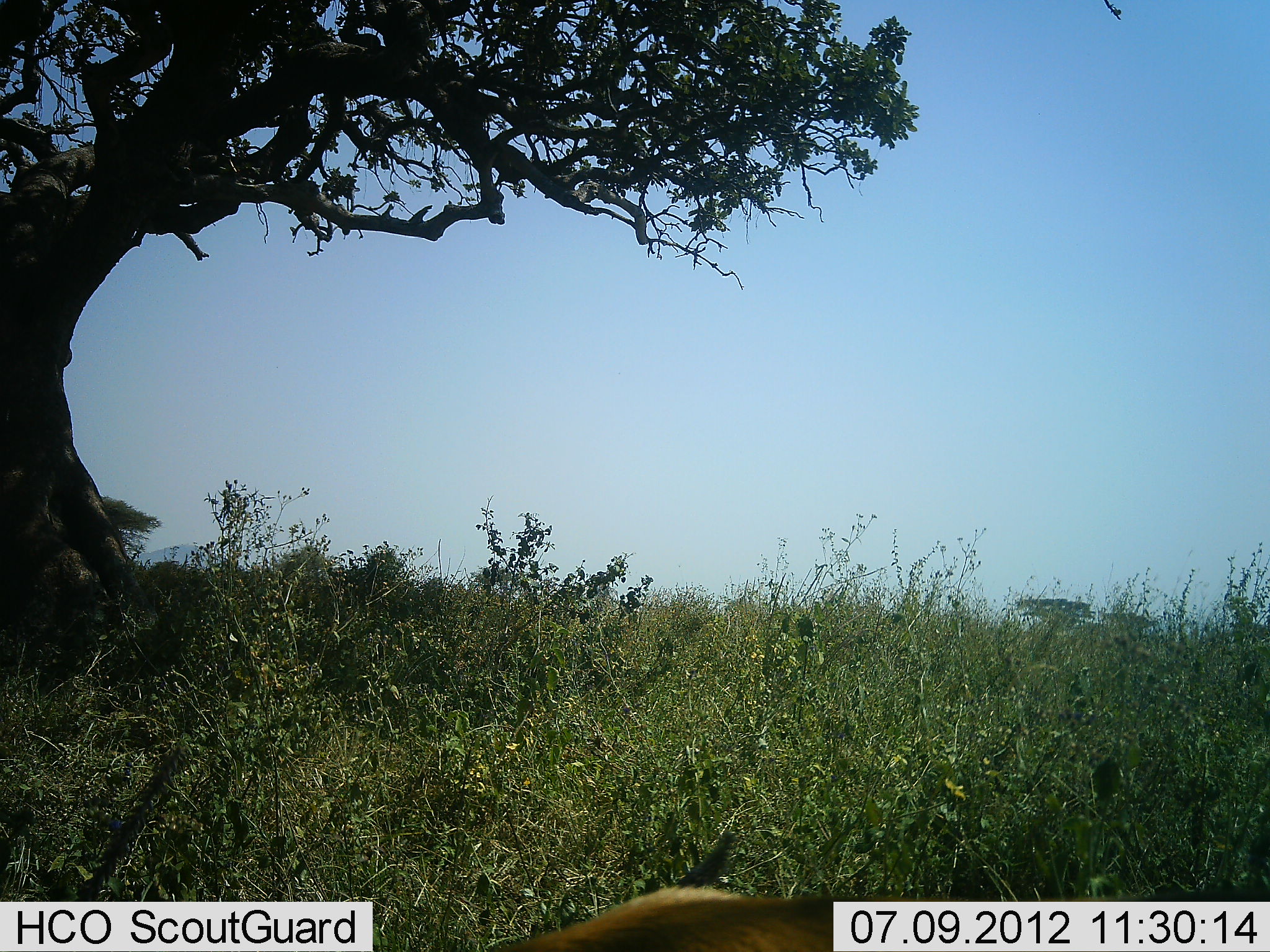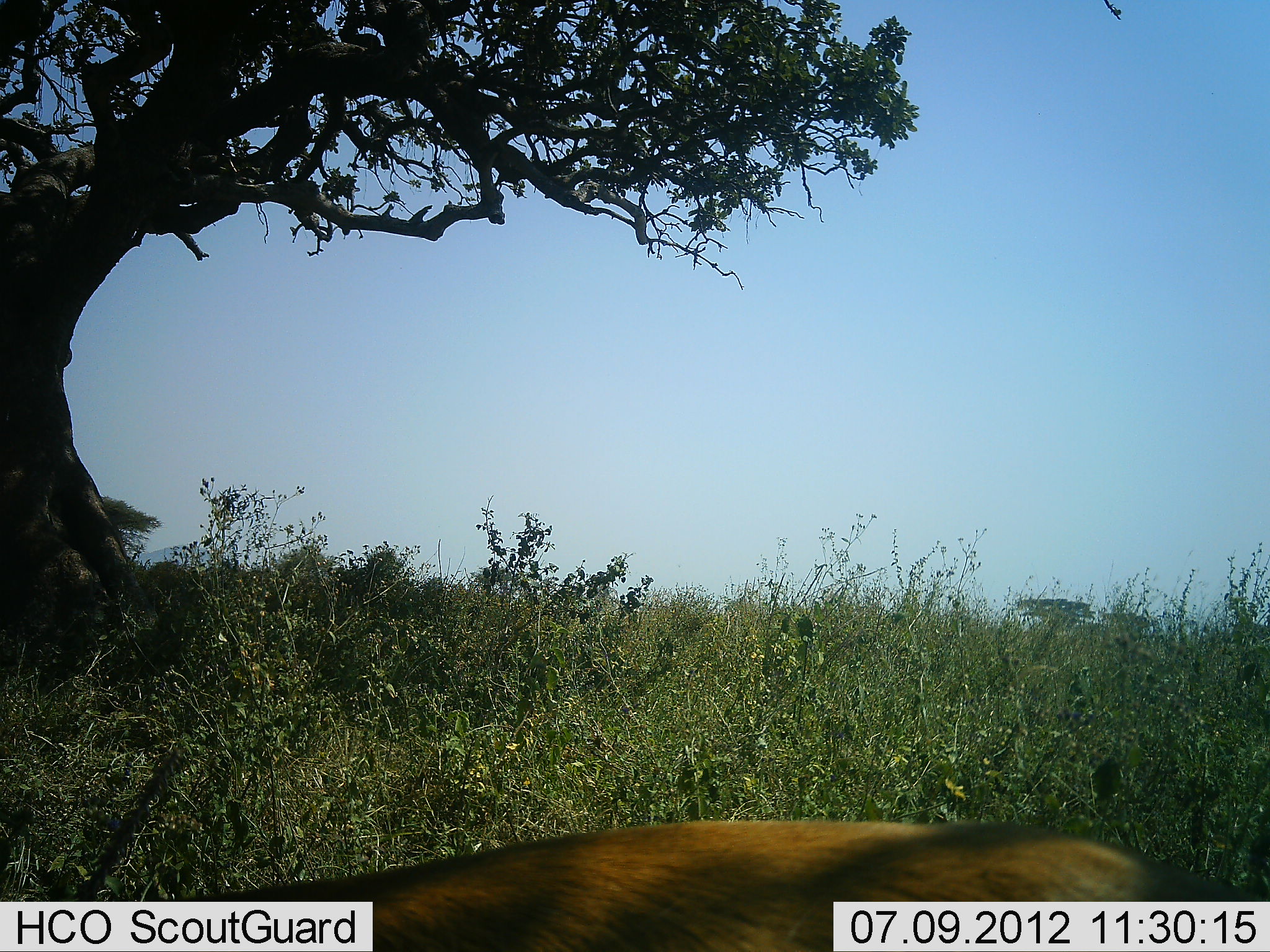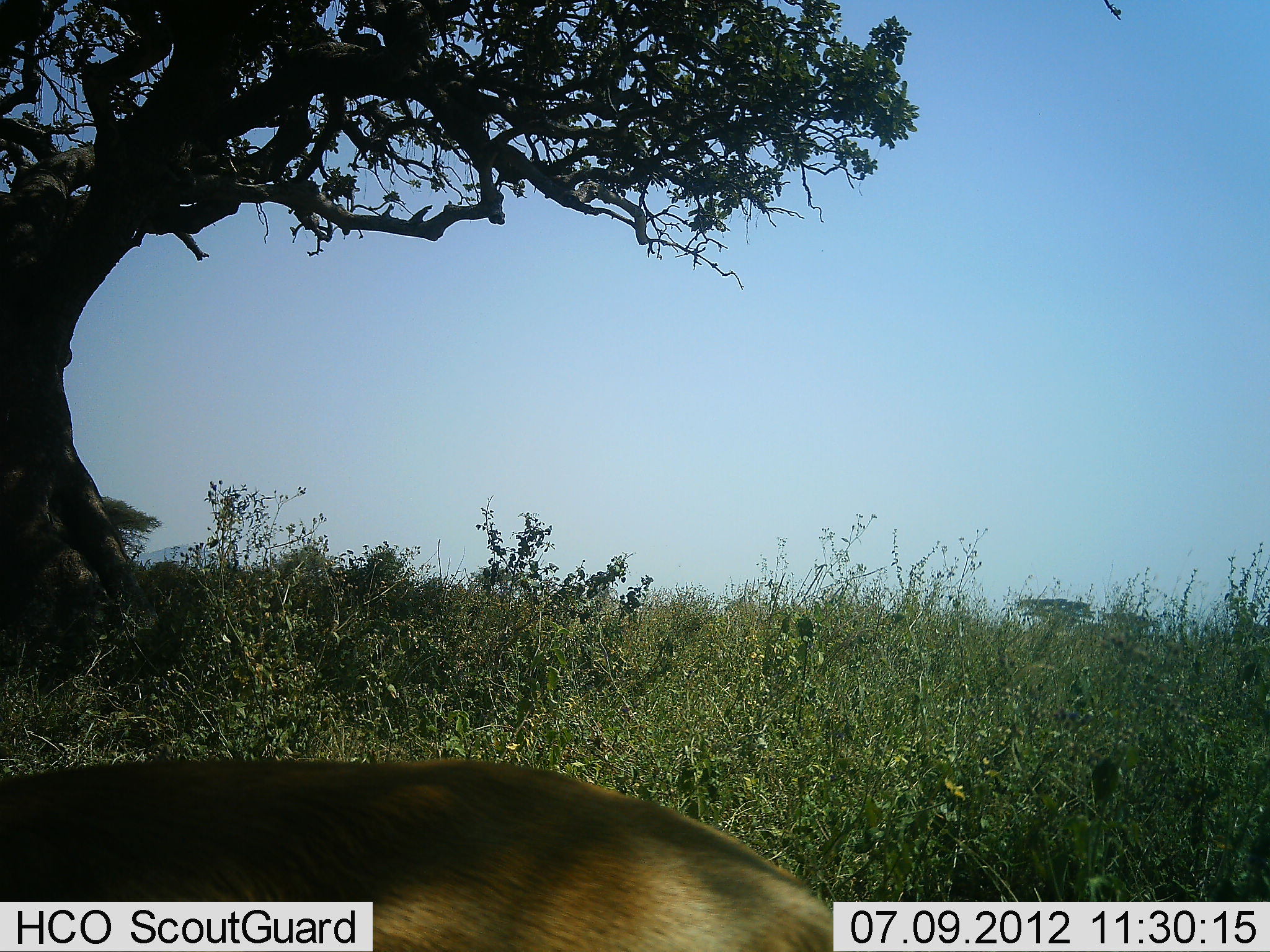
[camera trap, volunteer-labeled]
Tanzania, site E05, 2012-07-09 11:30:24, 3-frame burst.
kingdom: Animalia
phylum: Chordata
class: Mammalia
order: Artiodactyla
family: Bovidae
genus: Eudorcas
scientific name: Eudorcas thomsonii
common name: thomson's gazelle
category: gazellethomsons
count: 1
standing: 0%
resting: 0%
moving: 100%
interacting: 0%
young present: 0%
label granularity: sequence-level